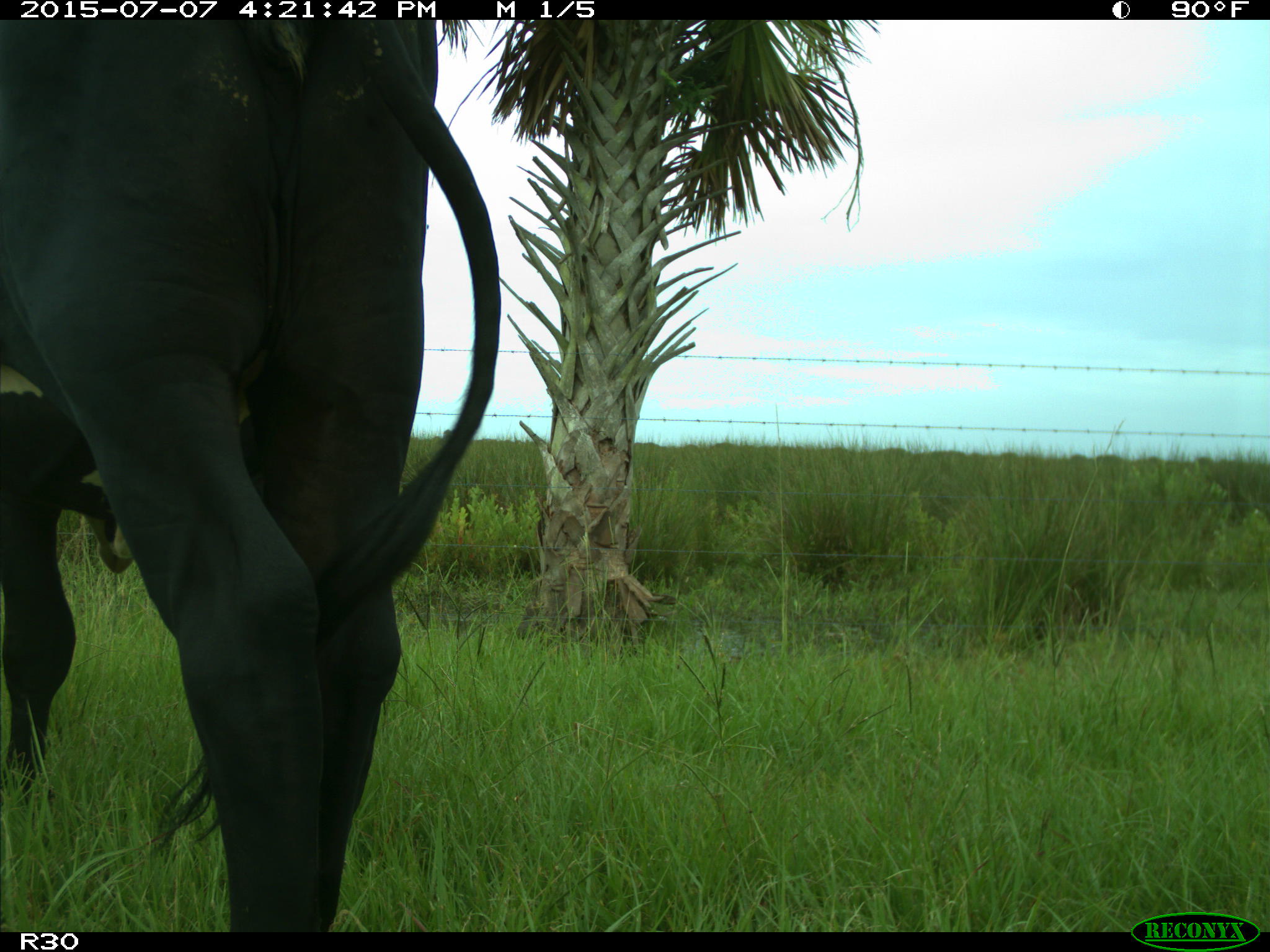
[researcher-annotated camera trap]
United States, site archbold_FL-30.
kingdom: Animalia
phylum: Chordata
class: Mammalia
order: Artiodactyla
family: Bovidae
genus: Bos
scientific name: Bos taurus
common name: domestic cow